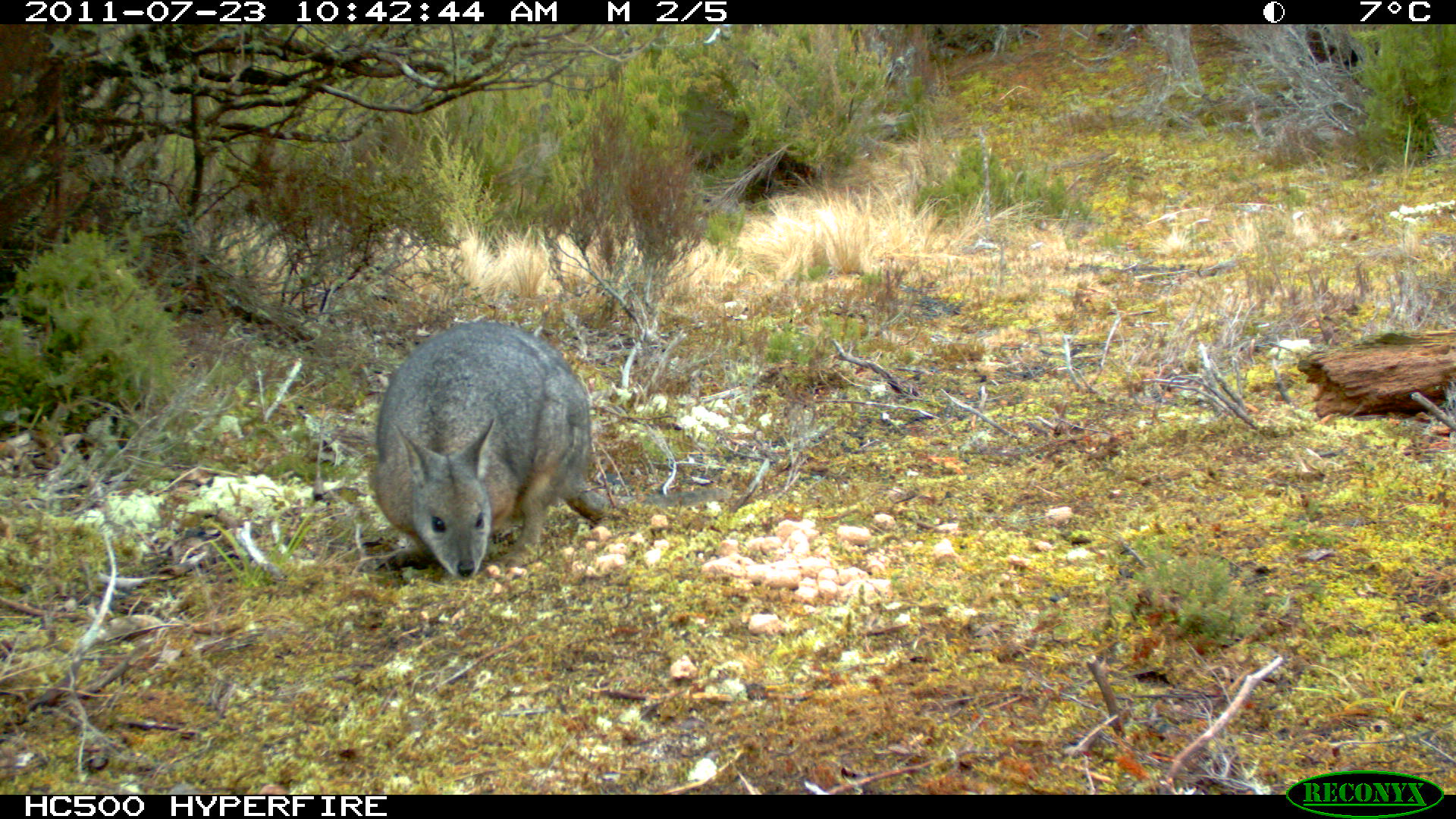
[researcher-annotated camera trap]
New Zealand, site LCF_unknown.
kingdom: Animalia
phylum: Chordata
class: Mammalia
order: Diprotodontia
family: Macropodidae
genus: Notamacropus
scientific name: Notamacropus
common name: wallaby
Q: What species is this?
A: Wallaby (Notamacropus).